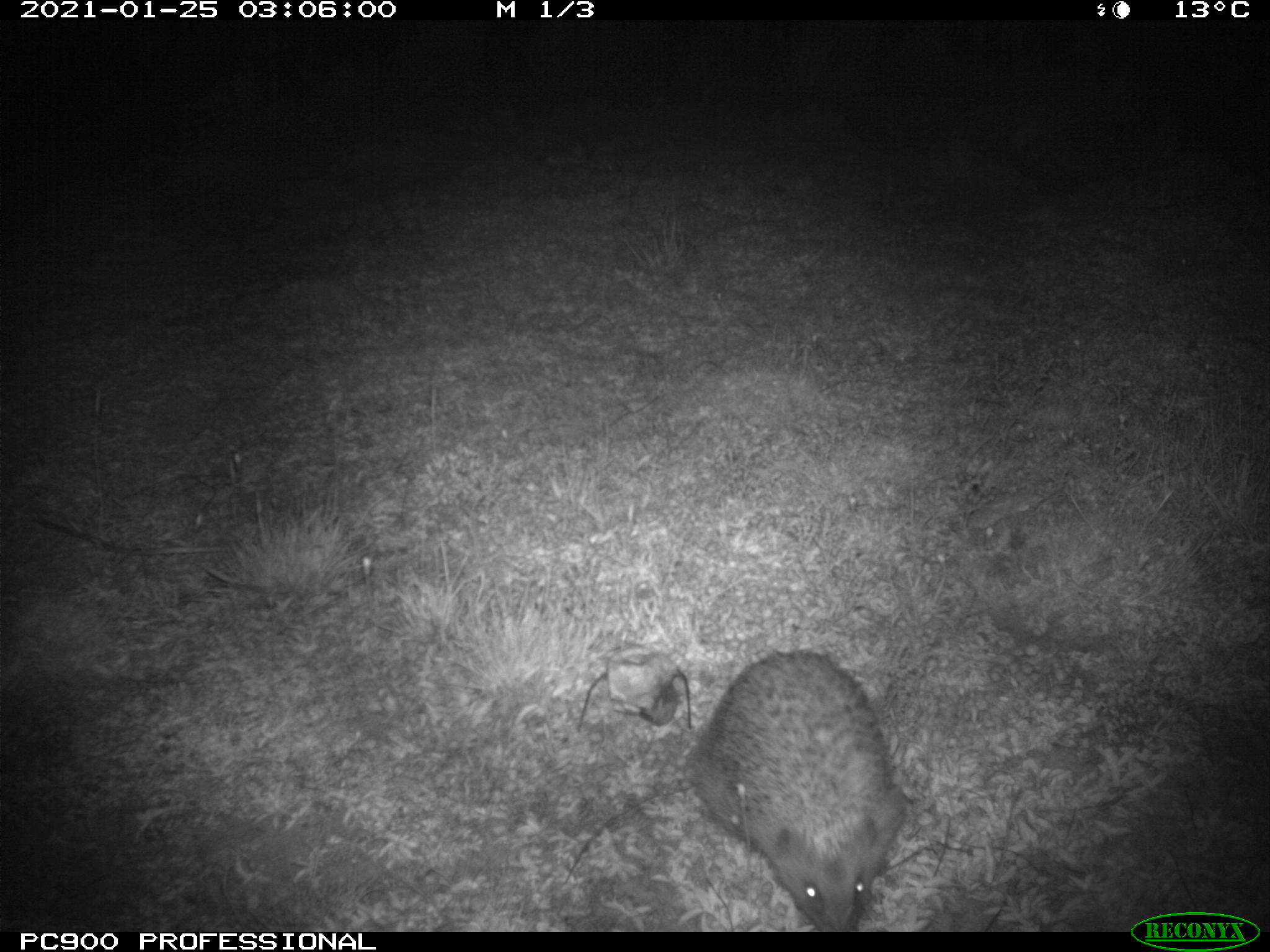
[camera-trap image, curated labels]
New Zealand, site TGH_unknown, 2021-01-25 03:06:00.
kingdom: Animalia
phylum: Chordata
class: Mammalia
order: Eulipotyphla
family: Erinaceidae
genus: Erinaceus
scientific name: Erinaceus europaeus europaeus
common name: european hedgehog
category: hedgehog